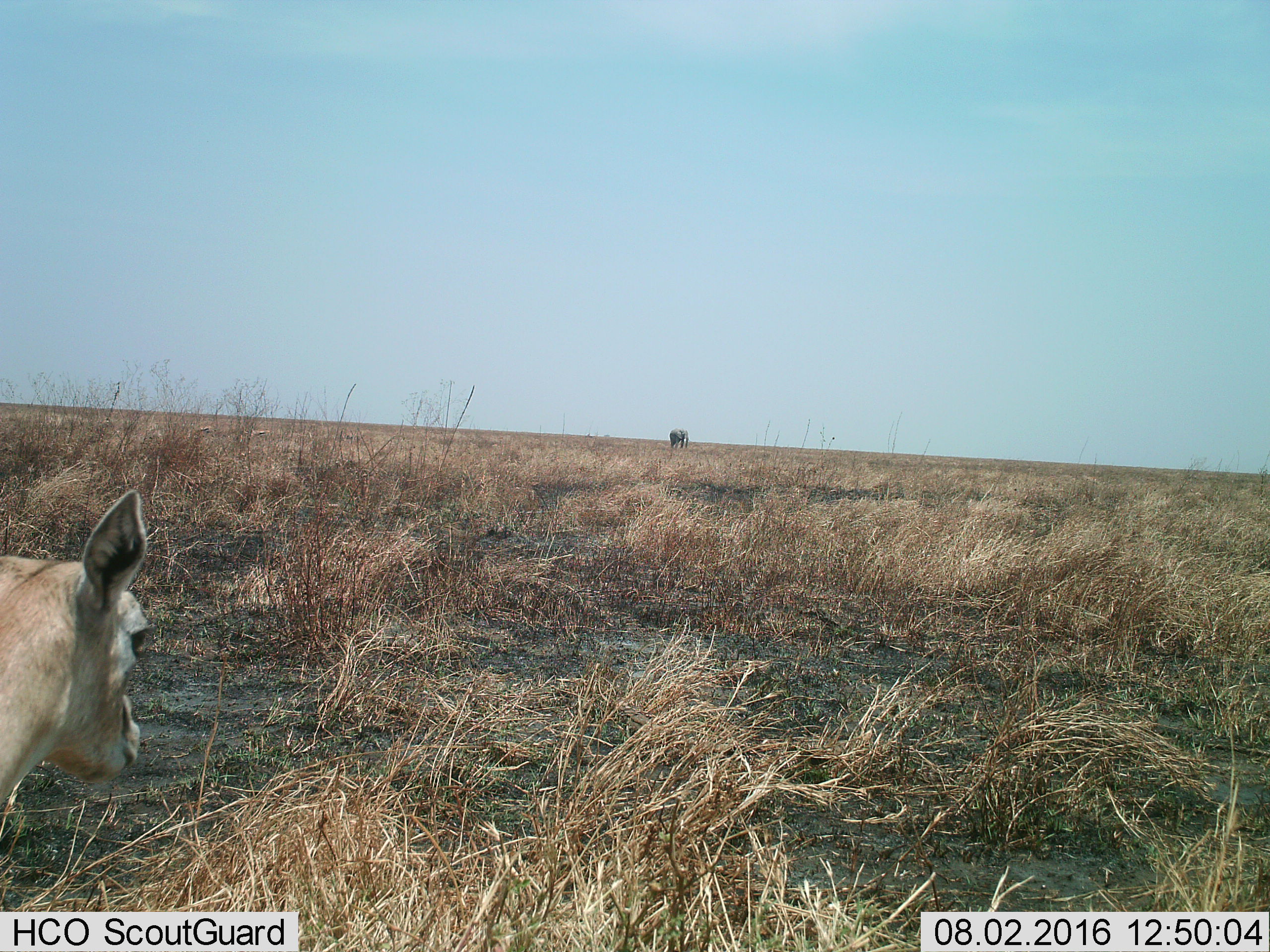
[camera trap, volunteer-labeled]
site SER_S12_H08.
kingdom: Animalia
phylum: Chordata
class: Mammalia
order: Proboscidea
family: Elephantidae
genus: Loxodonta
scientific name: Loxodonta africana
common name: african bush elephant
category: elephant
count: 1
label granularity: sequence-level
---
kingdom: Animalia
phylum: Chordata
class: Mammalia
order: Artiodactyla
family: Bovidae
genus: Eudorcas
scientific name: Eudorcas thomsonii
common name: thomson's gazelle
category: gazellethomsons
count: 1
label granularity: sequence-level